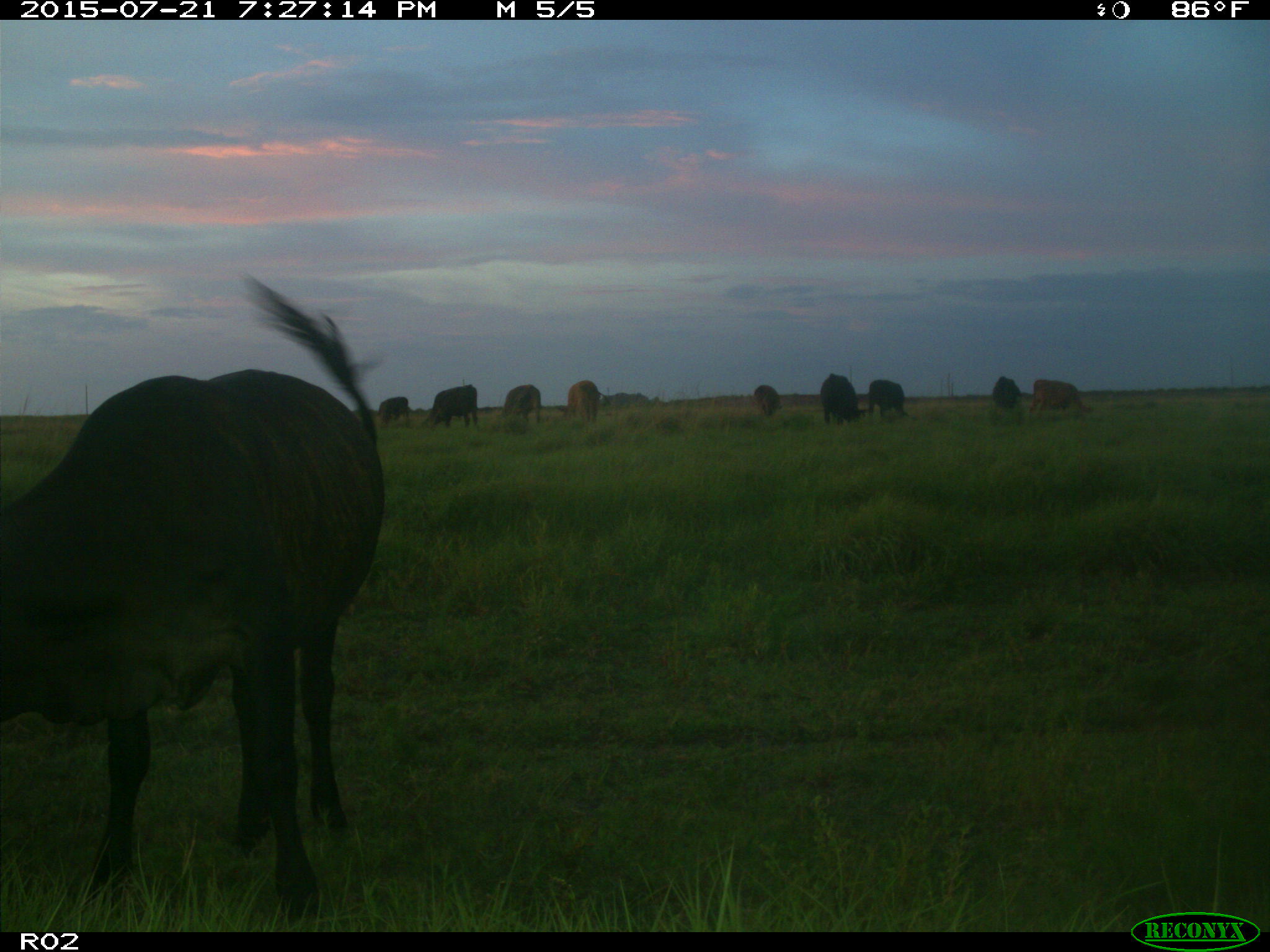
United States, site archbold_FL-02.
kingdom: Animalia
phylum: Chordata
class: Mammalia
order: Artiodactyla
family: Bovidae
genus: Bos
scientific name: Bos taurus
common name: domestic cow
Bos taurus (domestic cow).